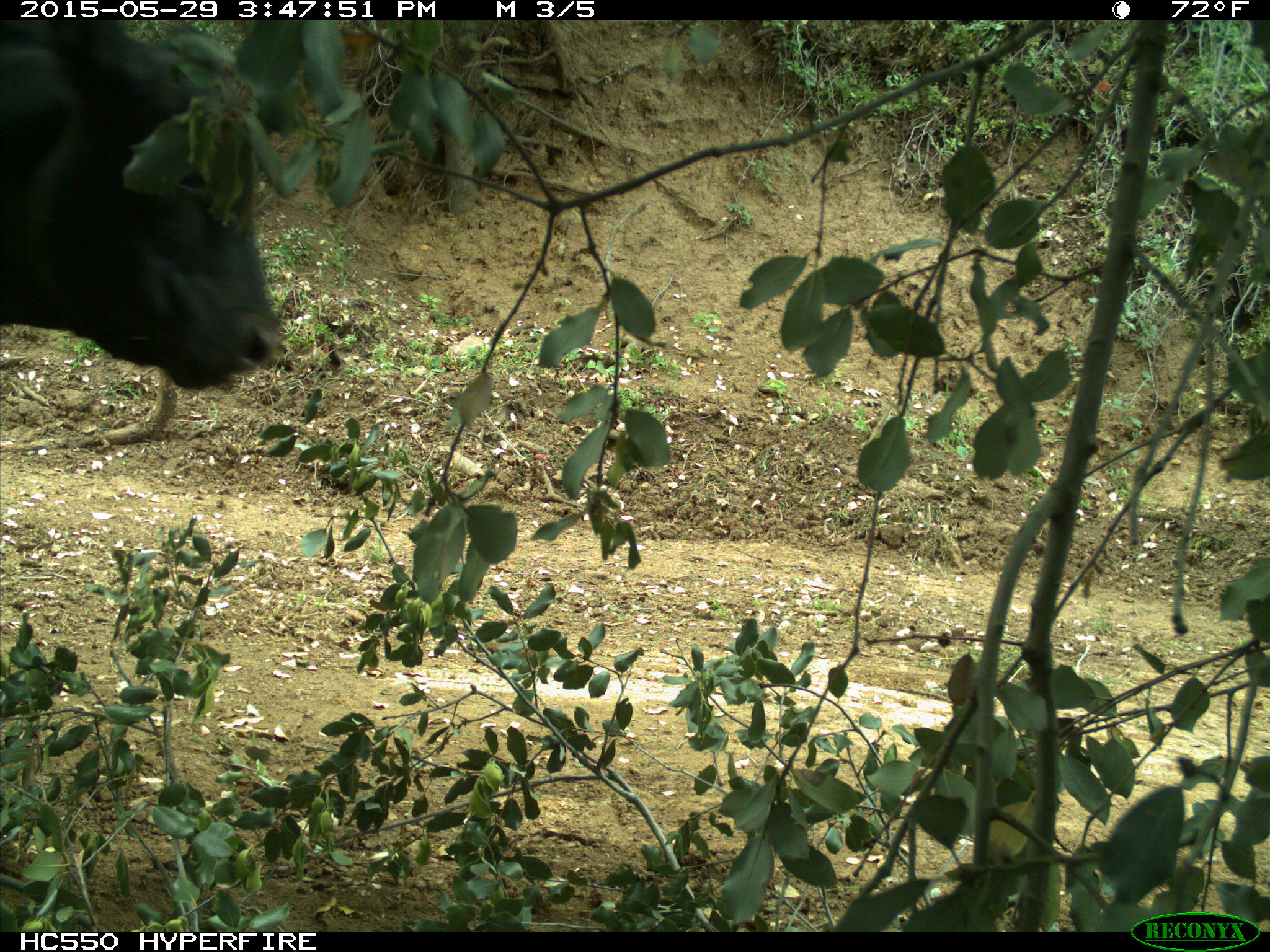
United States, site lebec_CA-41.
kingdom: Animalia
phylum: Chordata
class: Mammalia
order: Artiodactyla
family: Bovidae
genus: Bos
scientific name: Bos taurus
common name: domestic cow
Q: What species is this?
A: Bos taurus (domestic cow).